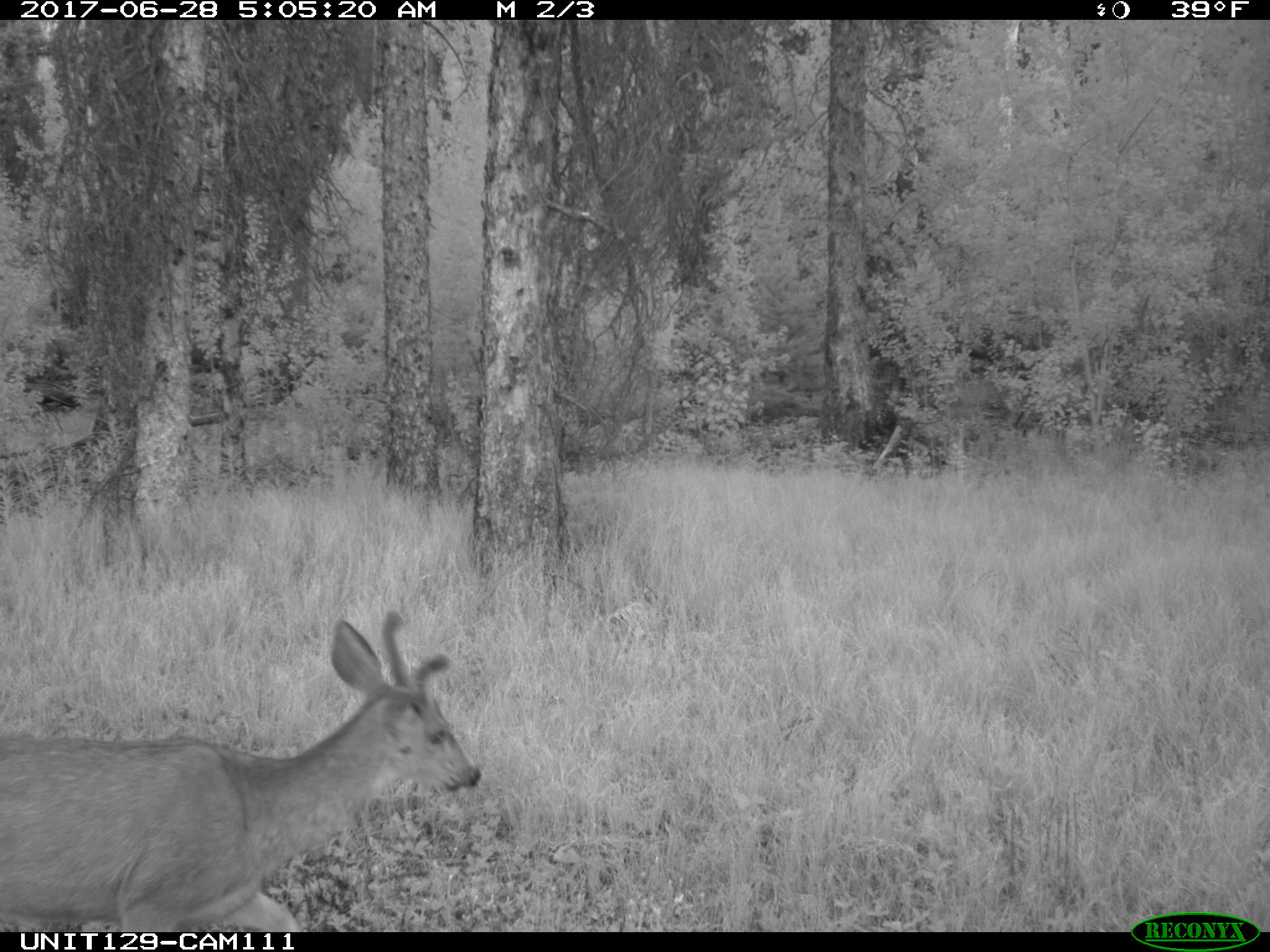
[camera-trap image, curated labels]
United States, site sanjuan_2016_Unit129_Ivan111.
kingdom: Animalia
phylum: Chordata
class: Mammalia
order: Artiodactyla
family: Cervidae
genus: Odocoileus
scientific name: Odocoileus hemionus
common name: mule deer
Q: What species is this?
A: Odocoileus hemionus (mule deer).